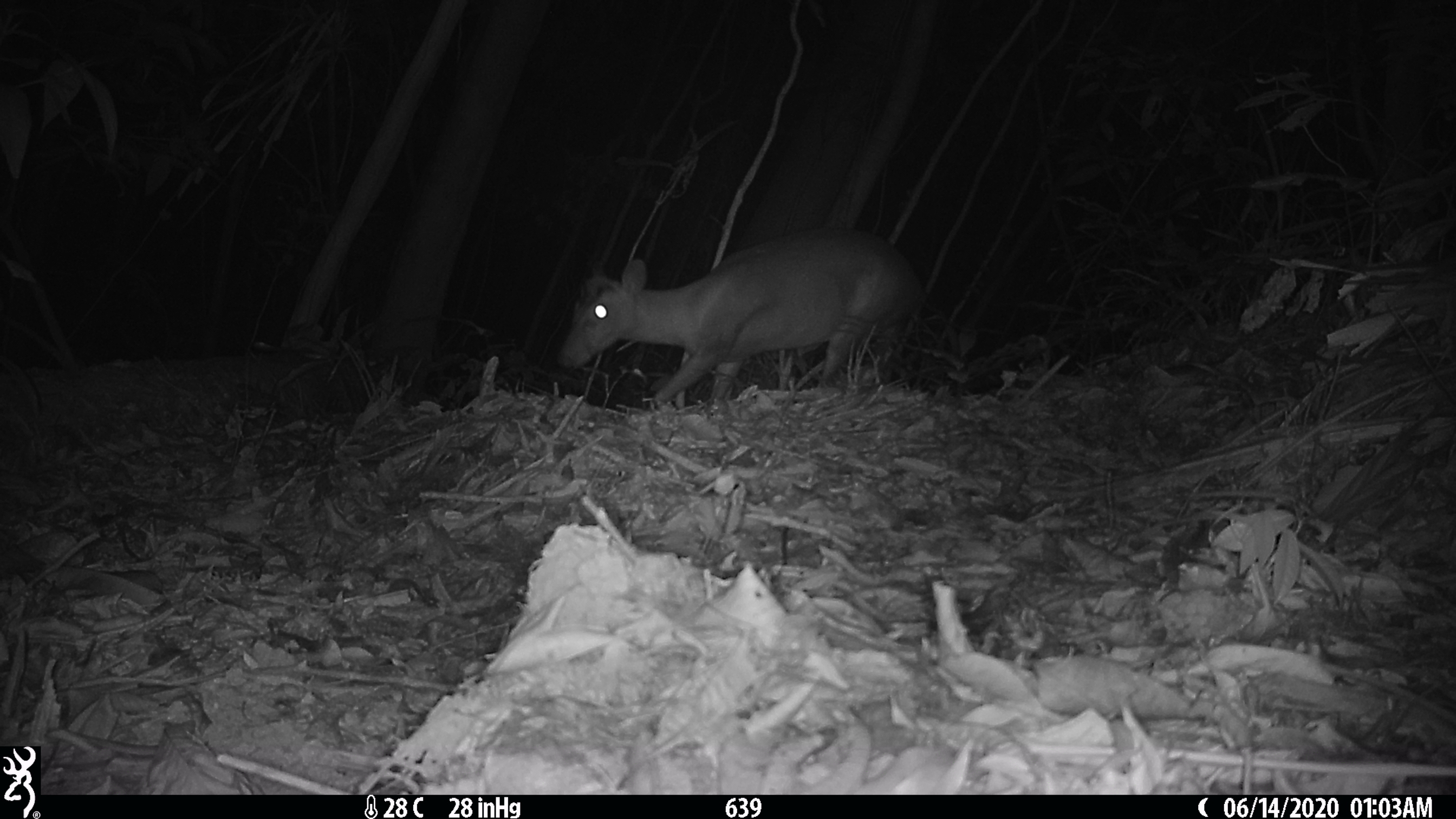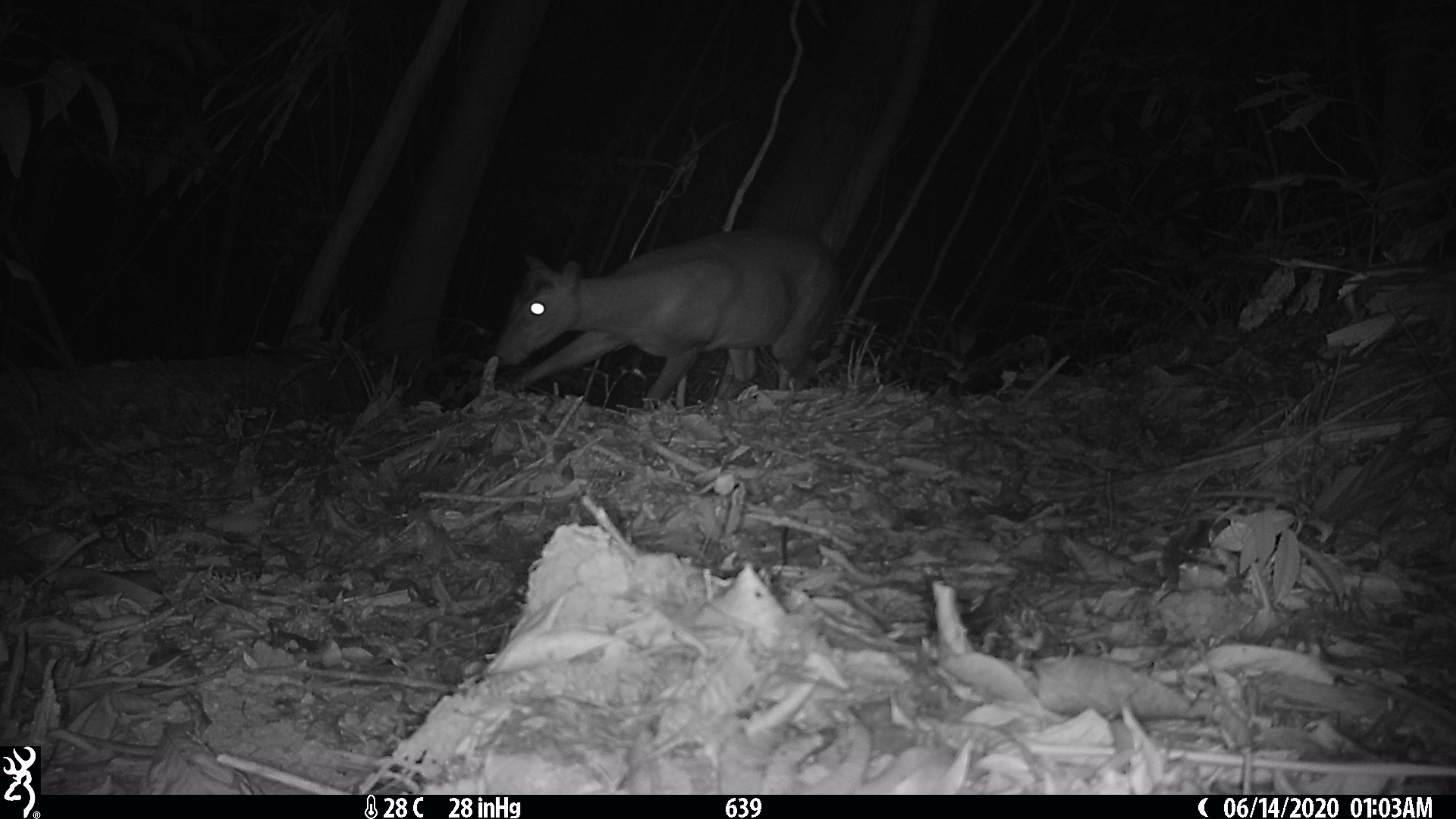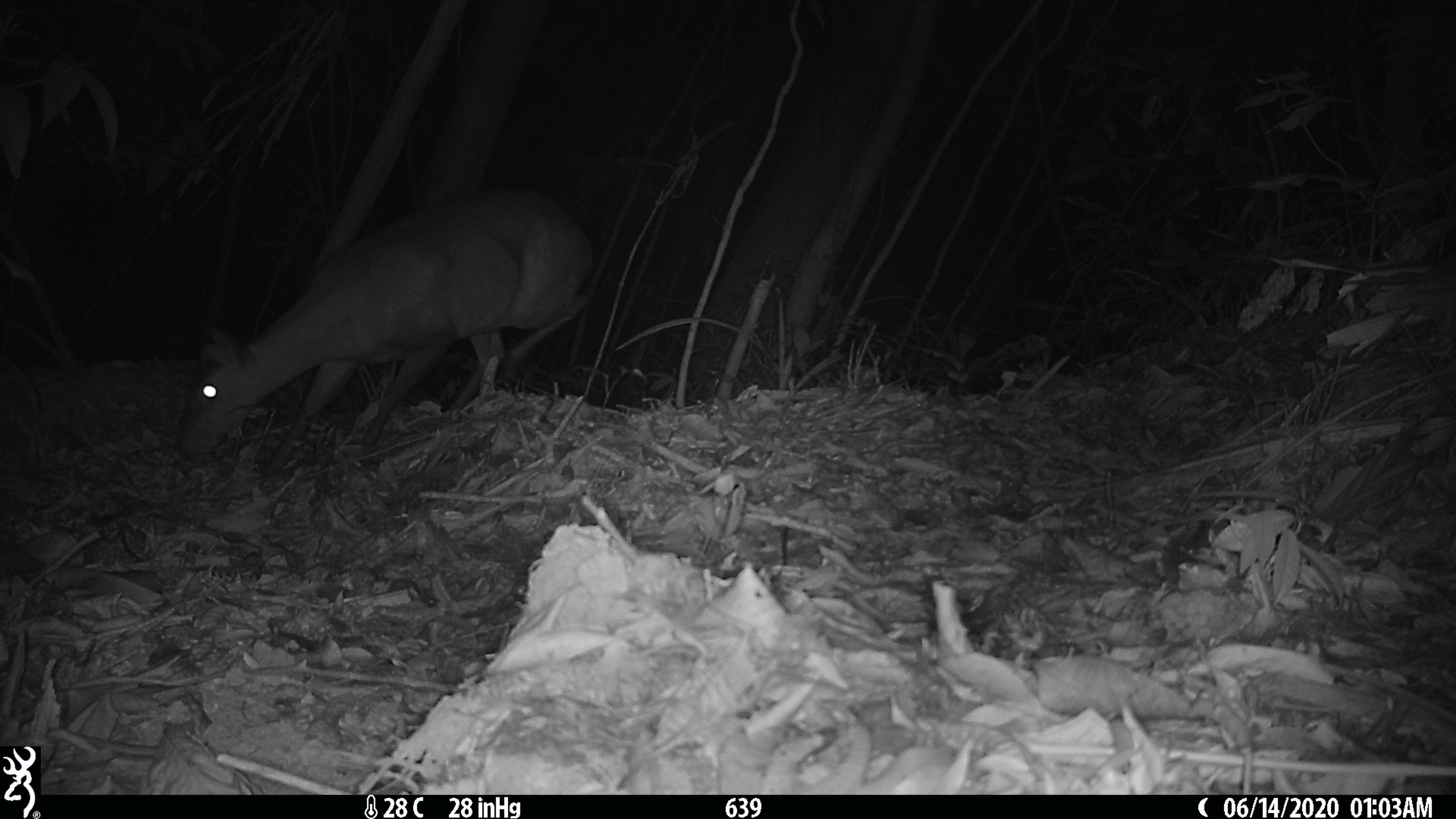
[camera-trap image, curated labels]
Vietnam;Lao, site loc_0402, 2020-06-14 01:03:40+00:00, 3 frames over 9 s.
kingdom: Animalia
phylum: Chordata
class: Mammalia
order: Artiodactyla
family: Cervidae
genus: Muntiacus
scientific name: Muntiacus rooseveltorum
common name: roosevelt's muntjac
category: roosevelts muntjac group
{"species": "roosevelts muntjac group (roosevelt's muntjac) (Muntiacus rooseveltorum)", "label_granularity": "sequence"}